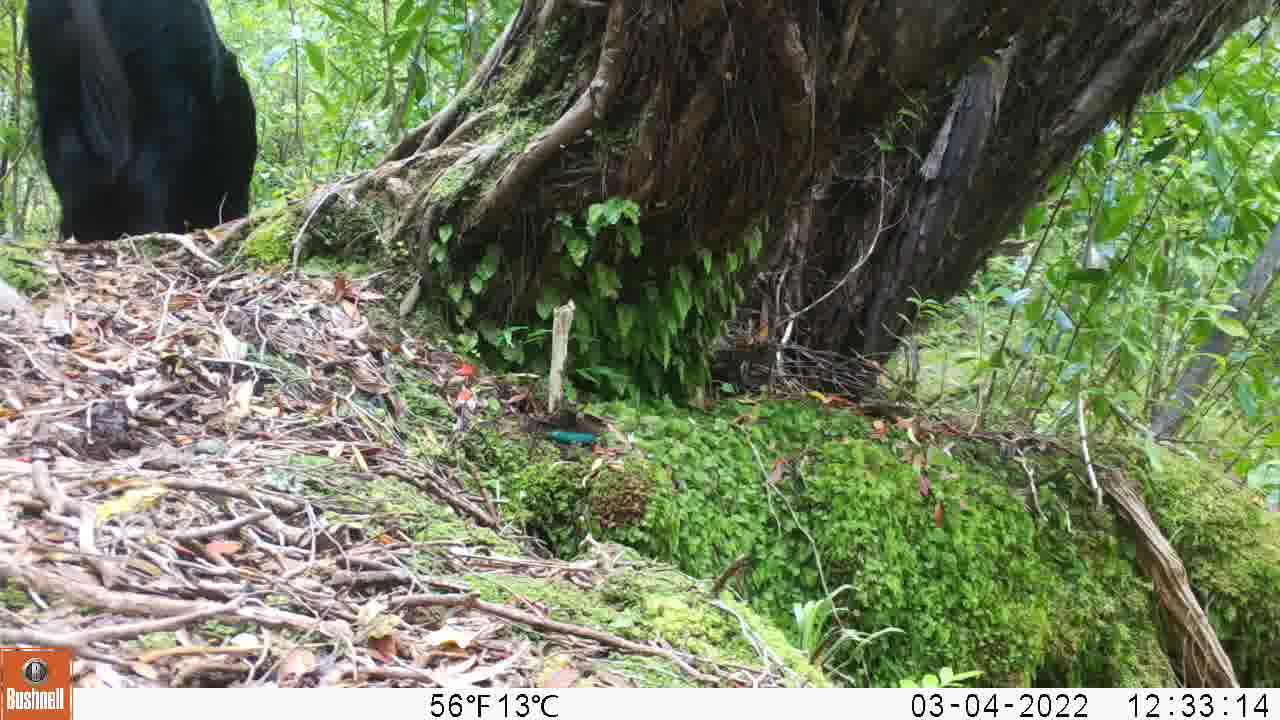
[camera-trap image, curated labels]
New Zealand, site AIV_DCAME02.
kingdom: Animalia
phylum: Chordata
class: Mammalia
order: Artiodactyla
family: Suidae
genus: Sus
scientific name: Sus scrofa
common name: pig